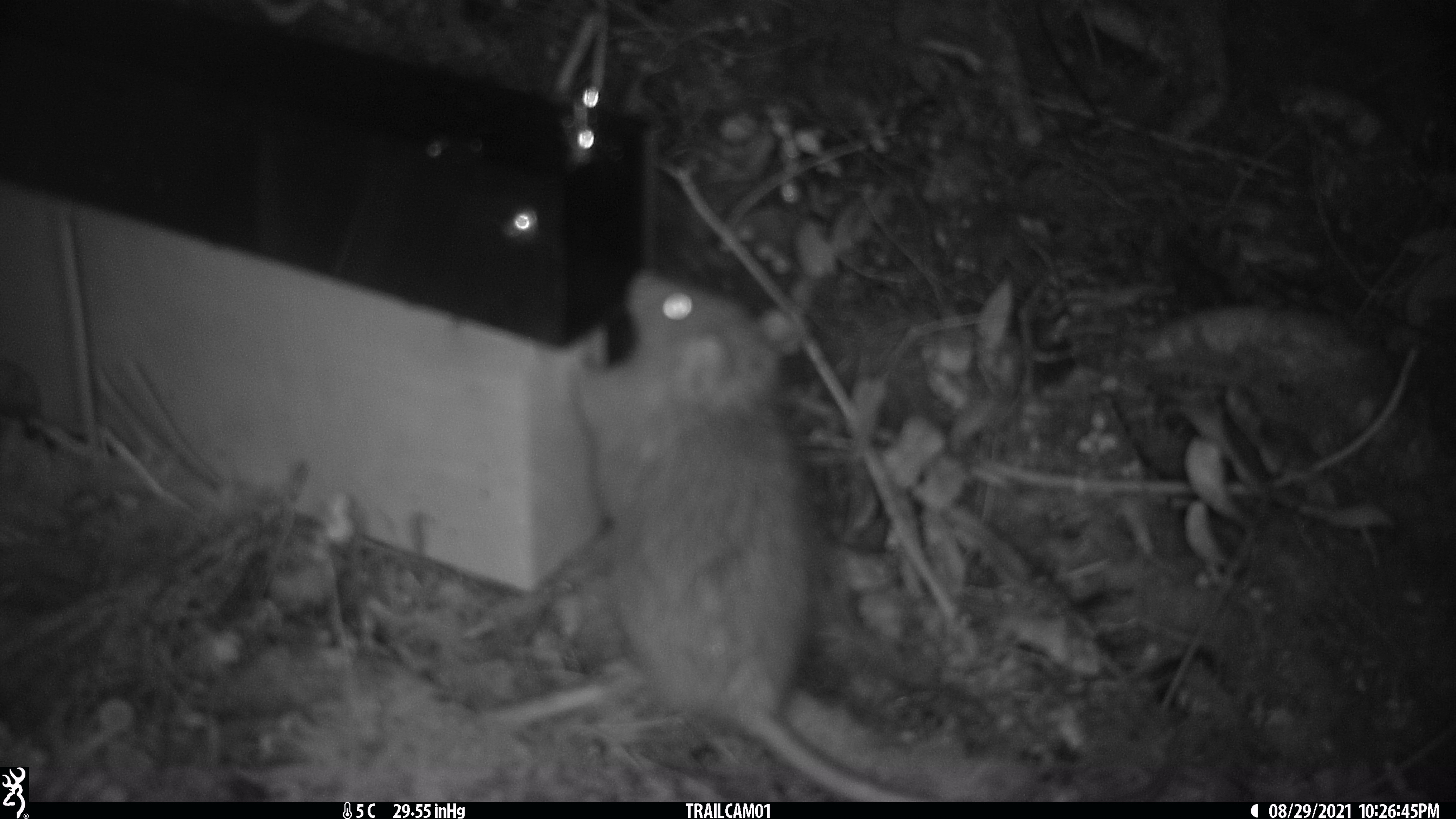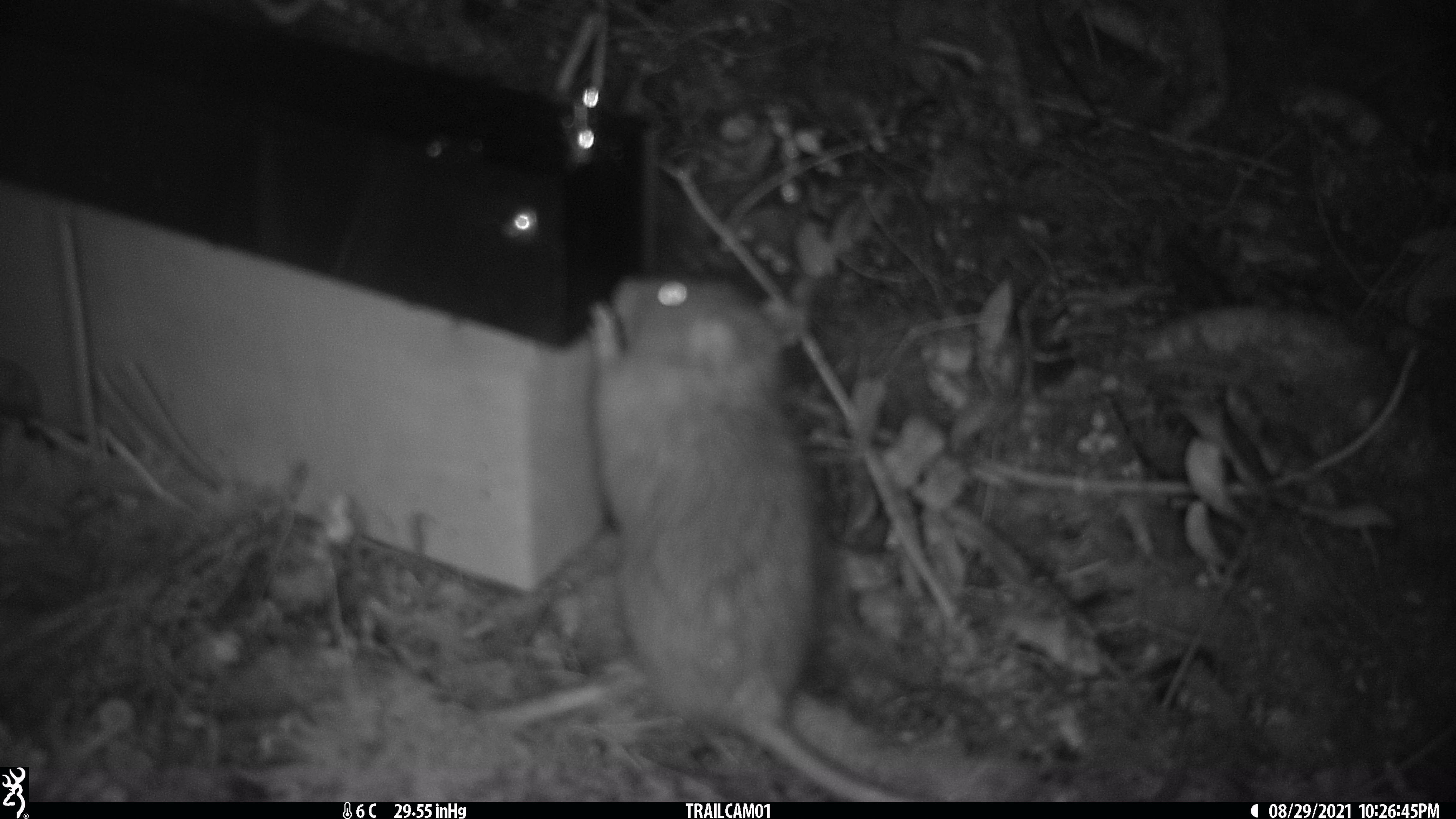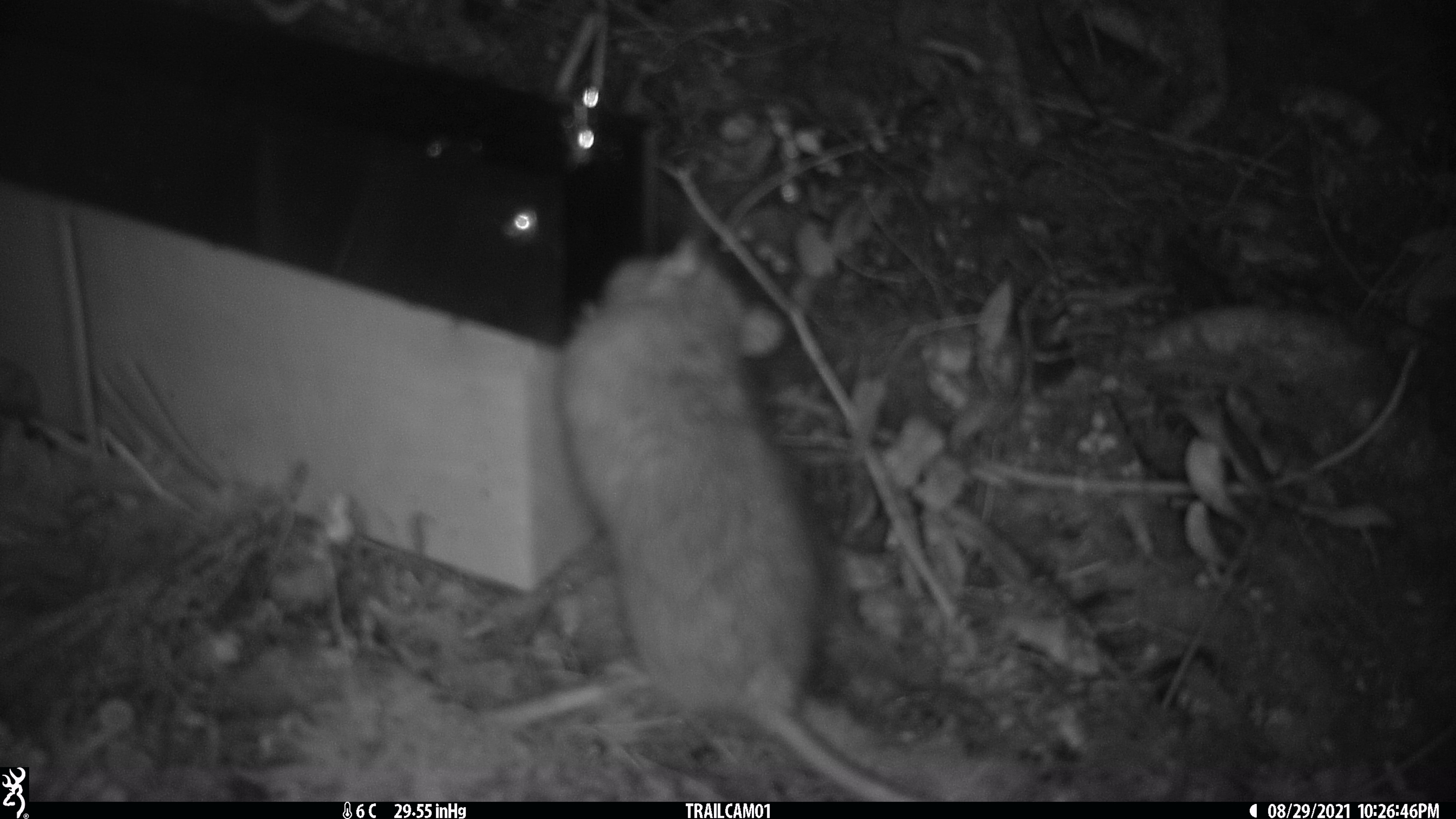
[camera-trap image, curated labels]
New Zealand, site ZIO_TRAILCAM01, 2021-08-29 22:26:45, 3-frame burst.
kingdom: Animalia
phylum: Chordata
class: Mammalia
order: Rodentia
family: Muridae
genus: Rattus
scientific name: Rattus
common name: rat